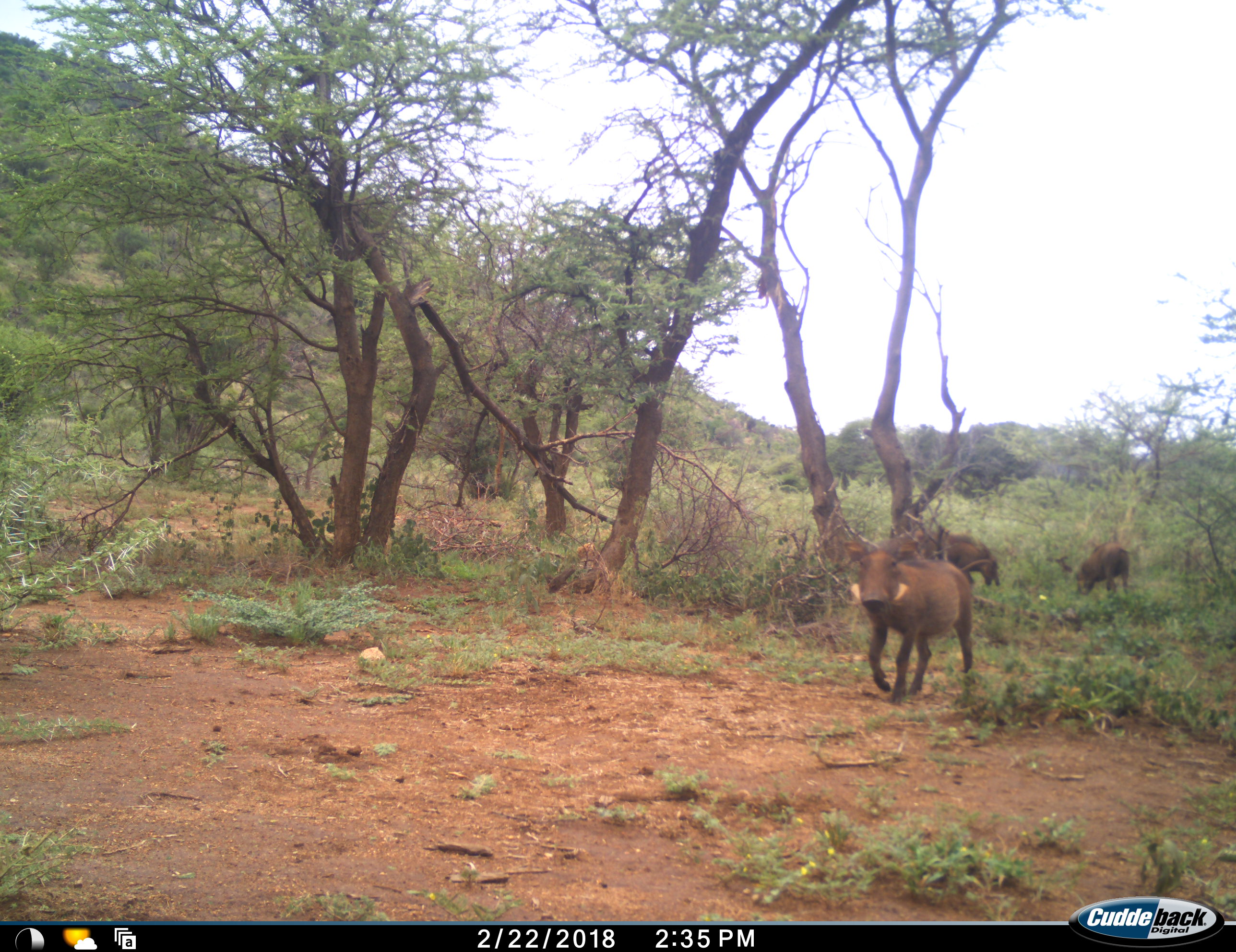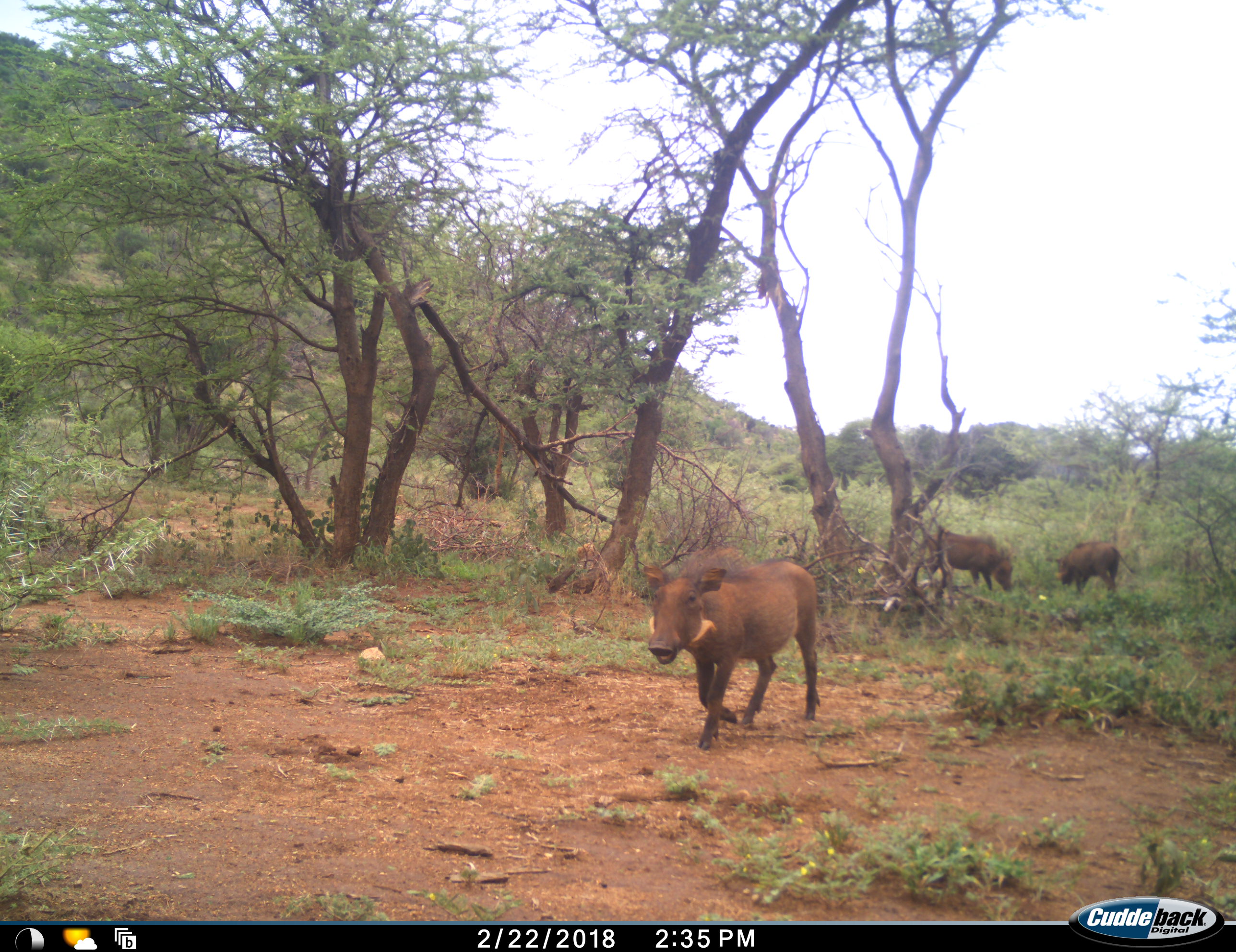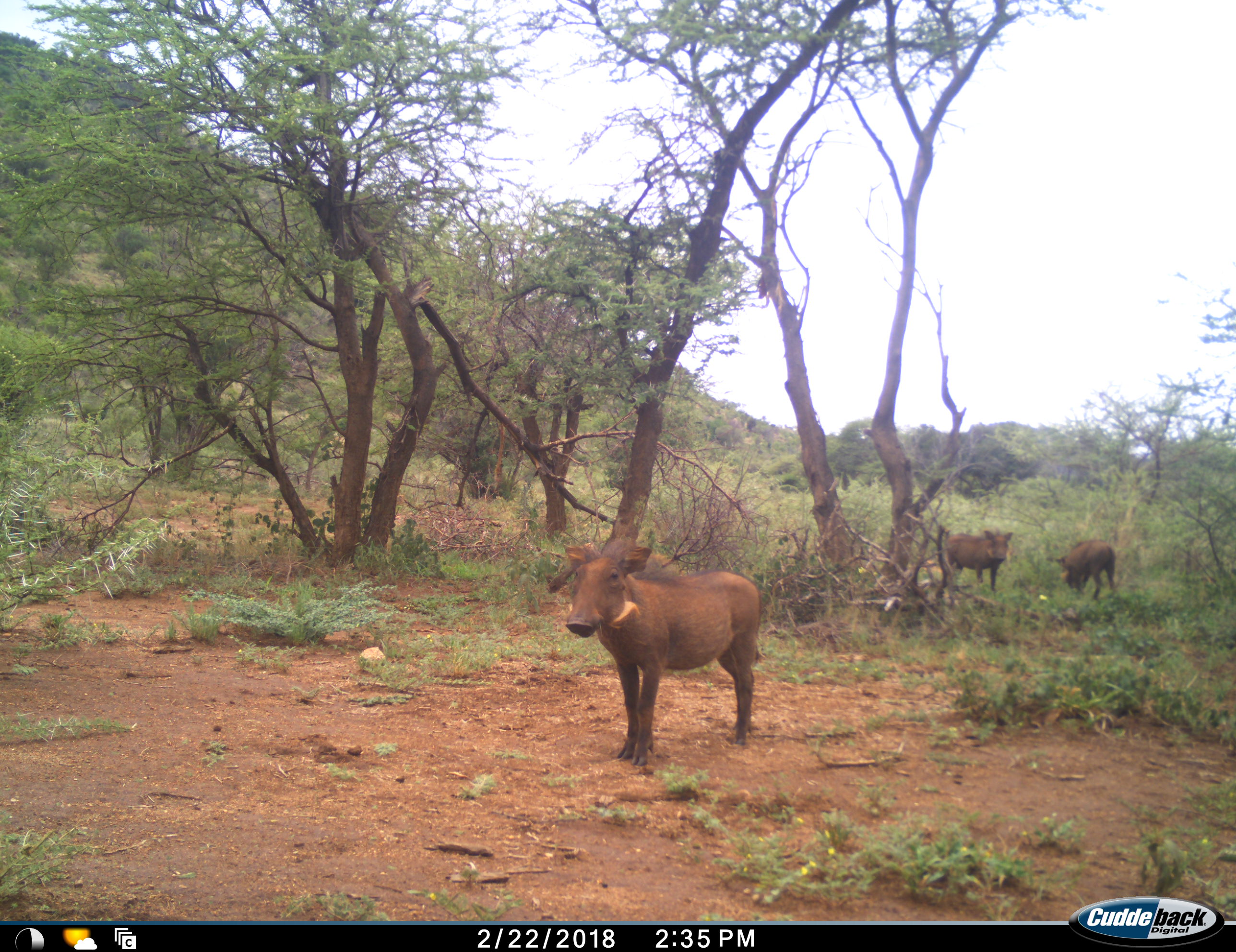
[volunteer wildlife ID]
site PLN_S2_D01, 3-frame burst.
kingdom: Animalia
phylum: Chordata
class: Mammalia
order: Artiodactyla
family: Suidae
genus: Phacochoerus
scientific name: Phacochoerus africanus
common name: warthog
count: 3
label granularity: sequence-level